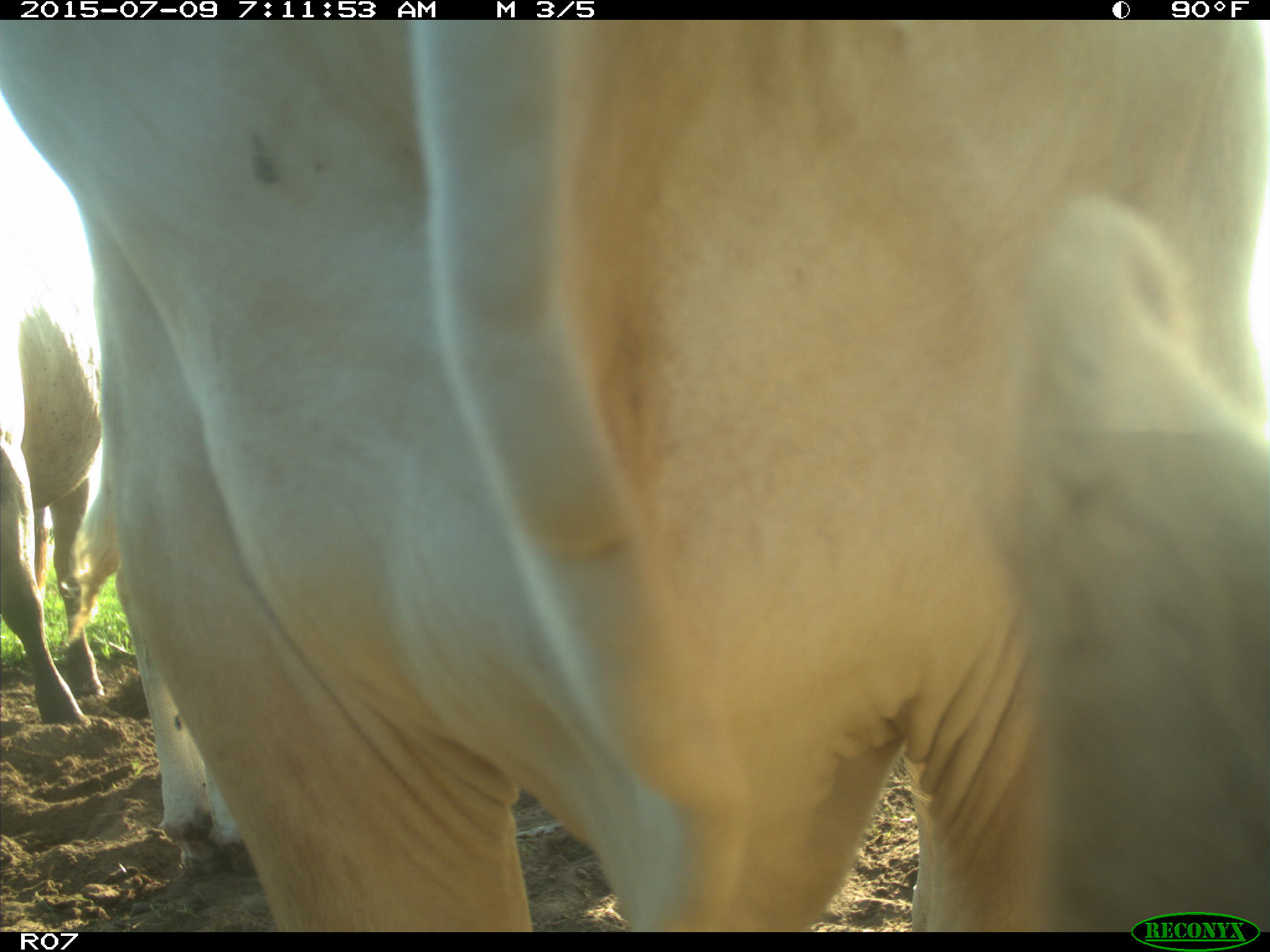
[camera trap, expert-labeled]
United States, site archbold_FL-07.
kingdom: Animalia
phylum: Chordata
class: Mammalia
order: Artiodactyla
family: Bovidae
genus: Bos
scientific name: Bos taurus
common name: domestic cow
Bos taurus (domestic cow).